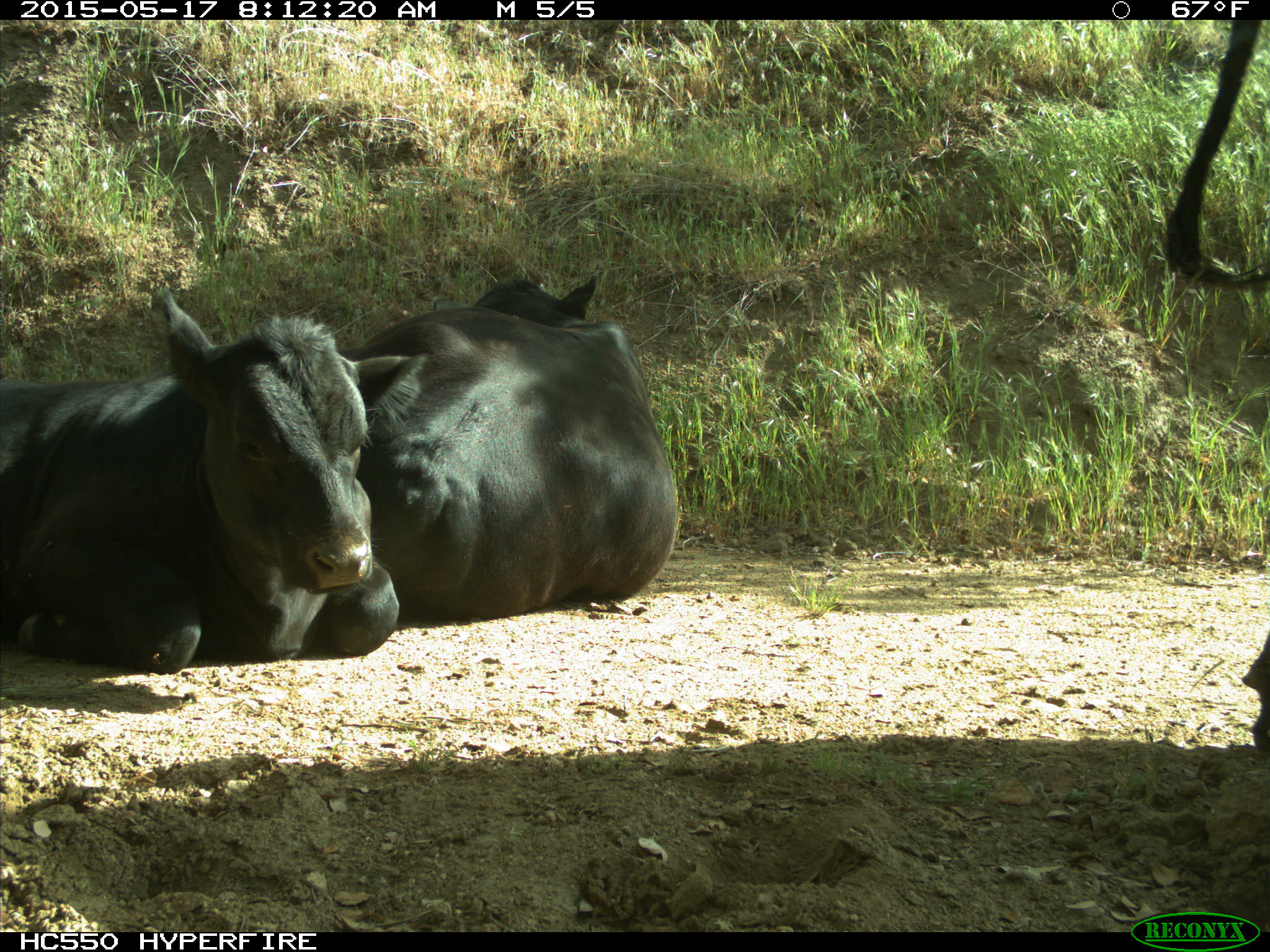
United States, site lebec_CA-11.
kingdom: Animalia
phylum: Chordata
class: Mammalia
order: Artiodactyla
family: Bovidae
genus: Bos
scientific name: Bos taurus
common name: domestic cow